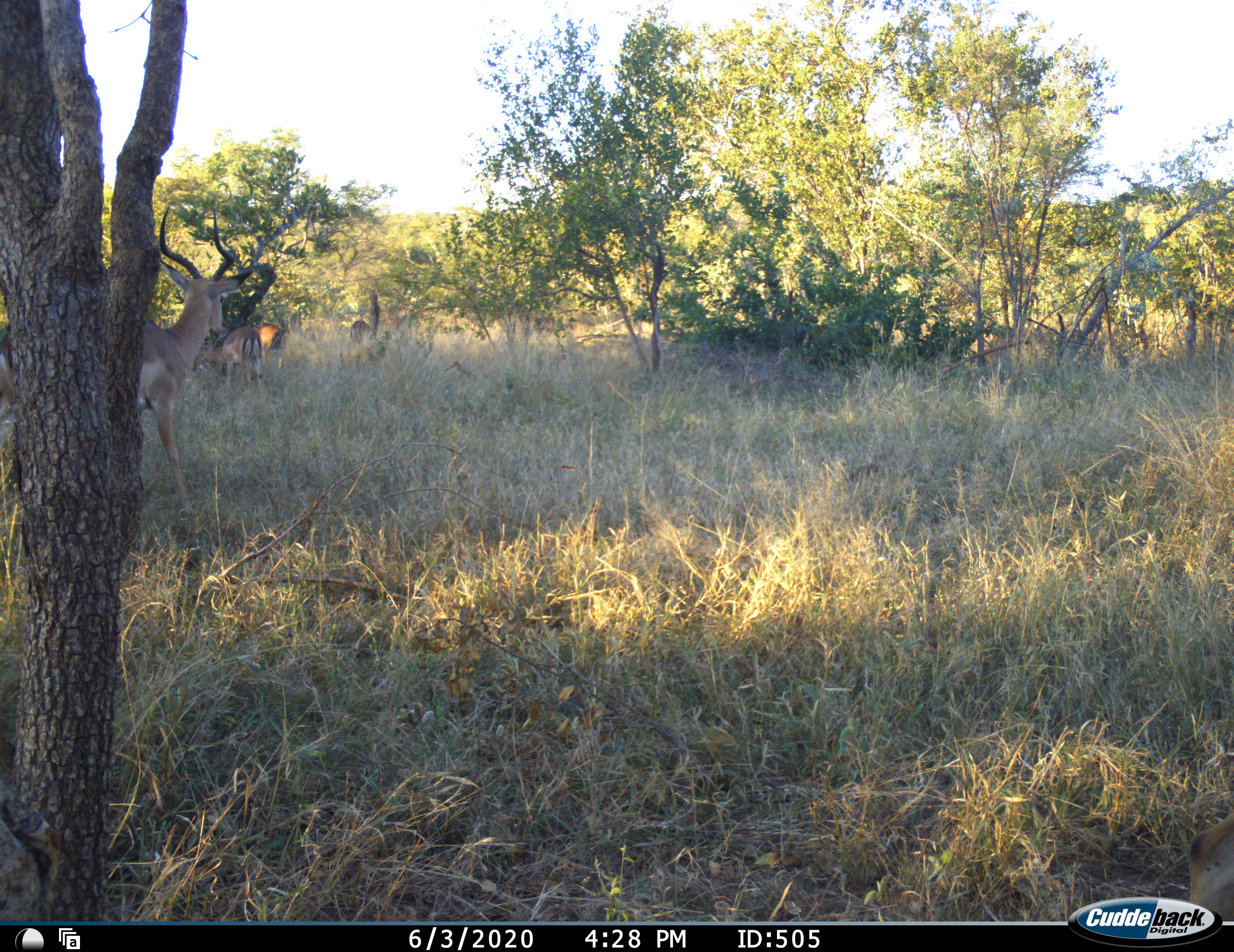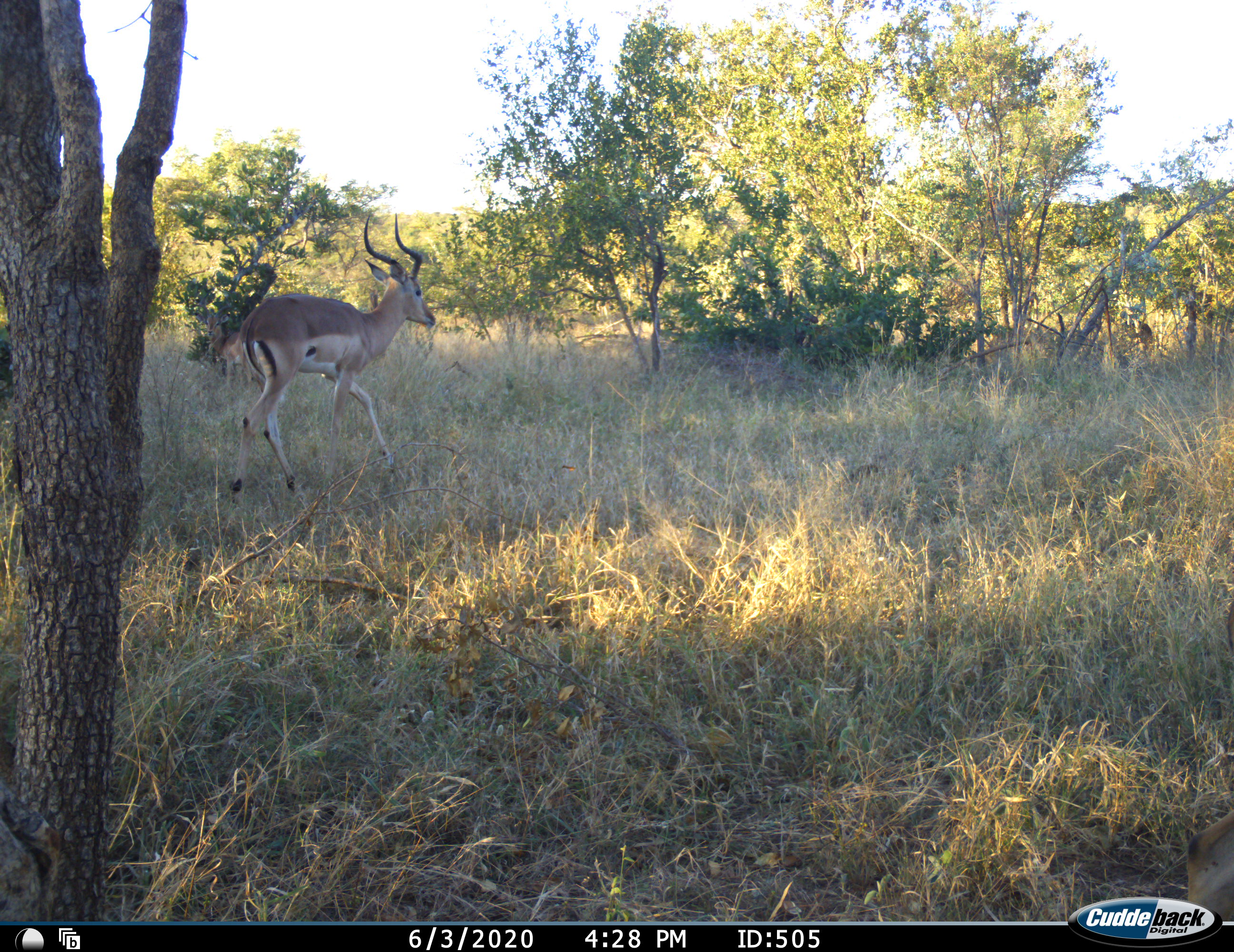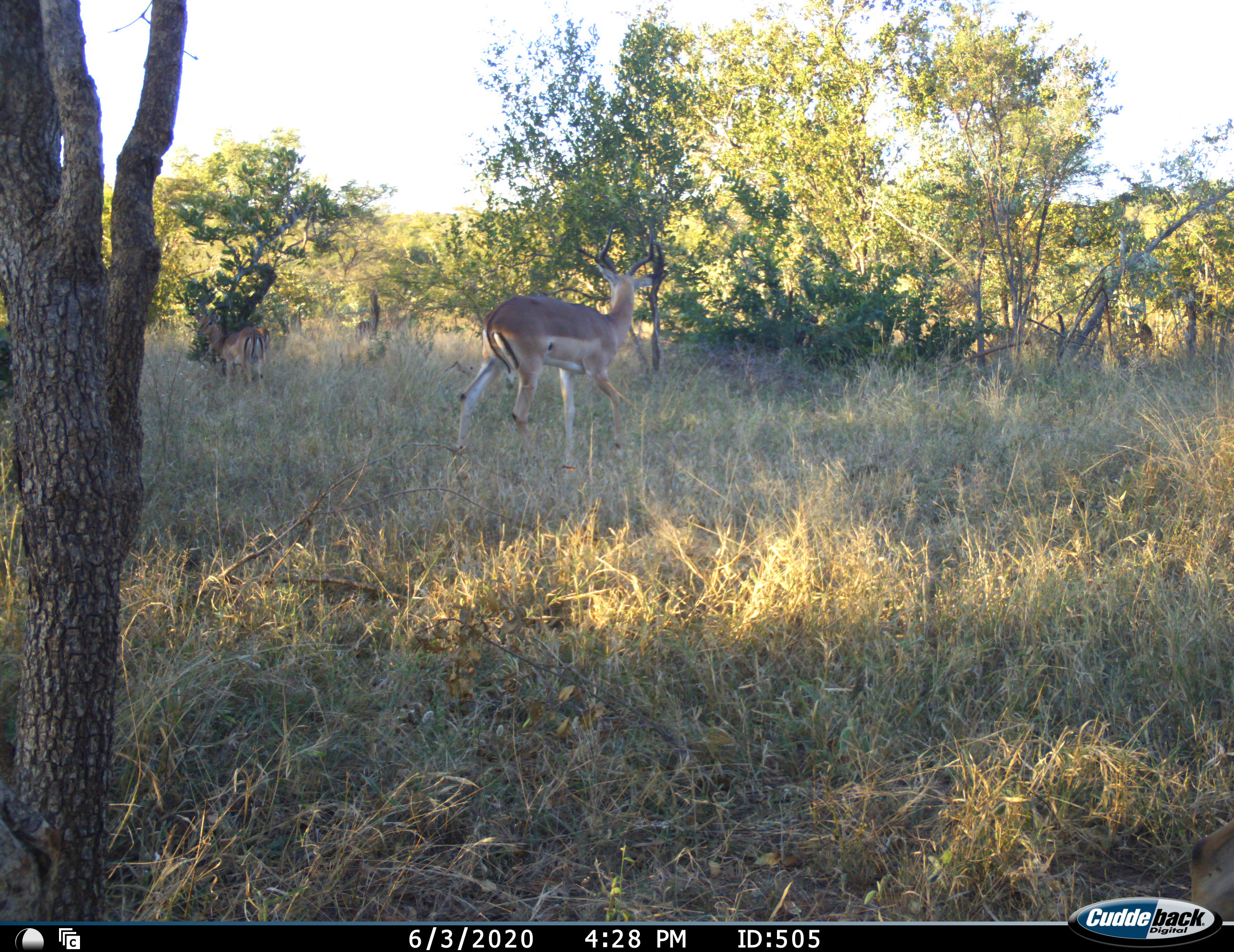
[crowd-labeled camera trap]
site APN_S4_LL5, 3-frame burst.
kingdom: Animalia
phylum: Chordata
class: Mammalia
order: Artiodactyla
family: Bovidae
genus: Aepyceros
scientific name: Aepyceros melampus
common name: impala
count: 3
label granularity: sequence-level